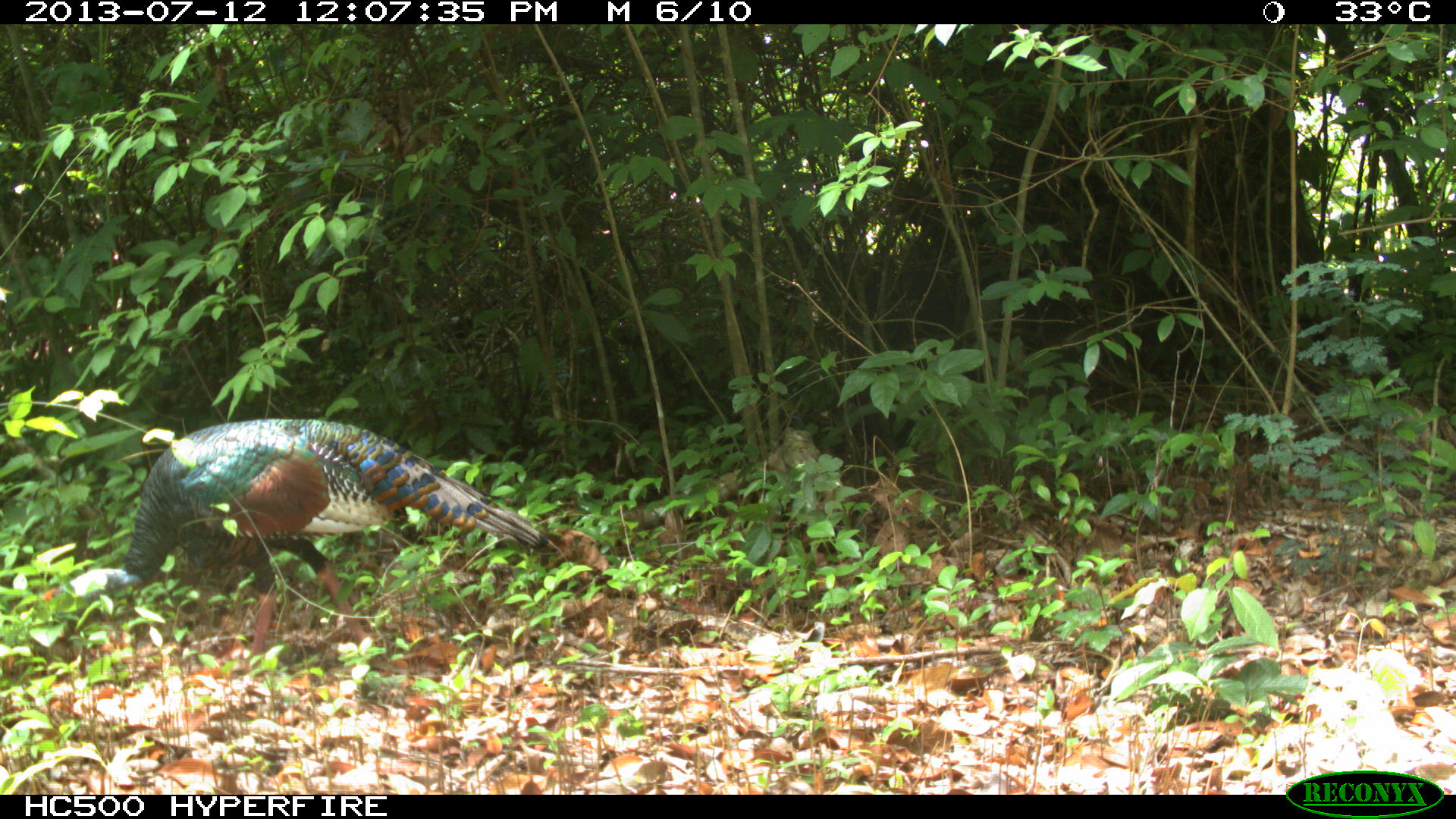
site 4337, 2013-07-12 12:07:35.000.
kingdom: Animalia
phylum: Chordata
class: Aves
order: Galliformes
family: Phasianidae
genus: Meleagris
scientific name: Meleagris ocellata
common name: ocellated turkey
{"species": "Meleagris ocellata (ocellated turkey)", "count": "1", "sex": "female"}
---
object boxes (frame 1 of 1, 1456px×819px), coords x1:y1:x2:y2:
meleagris ocellata: 68:419:550:674